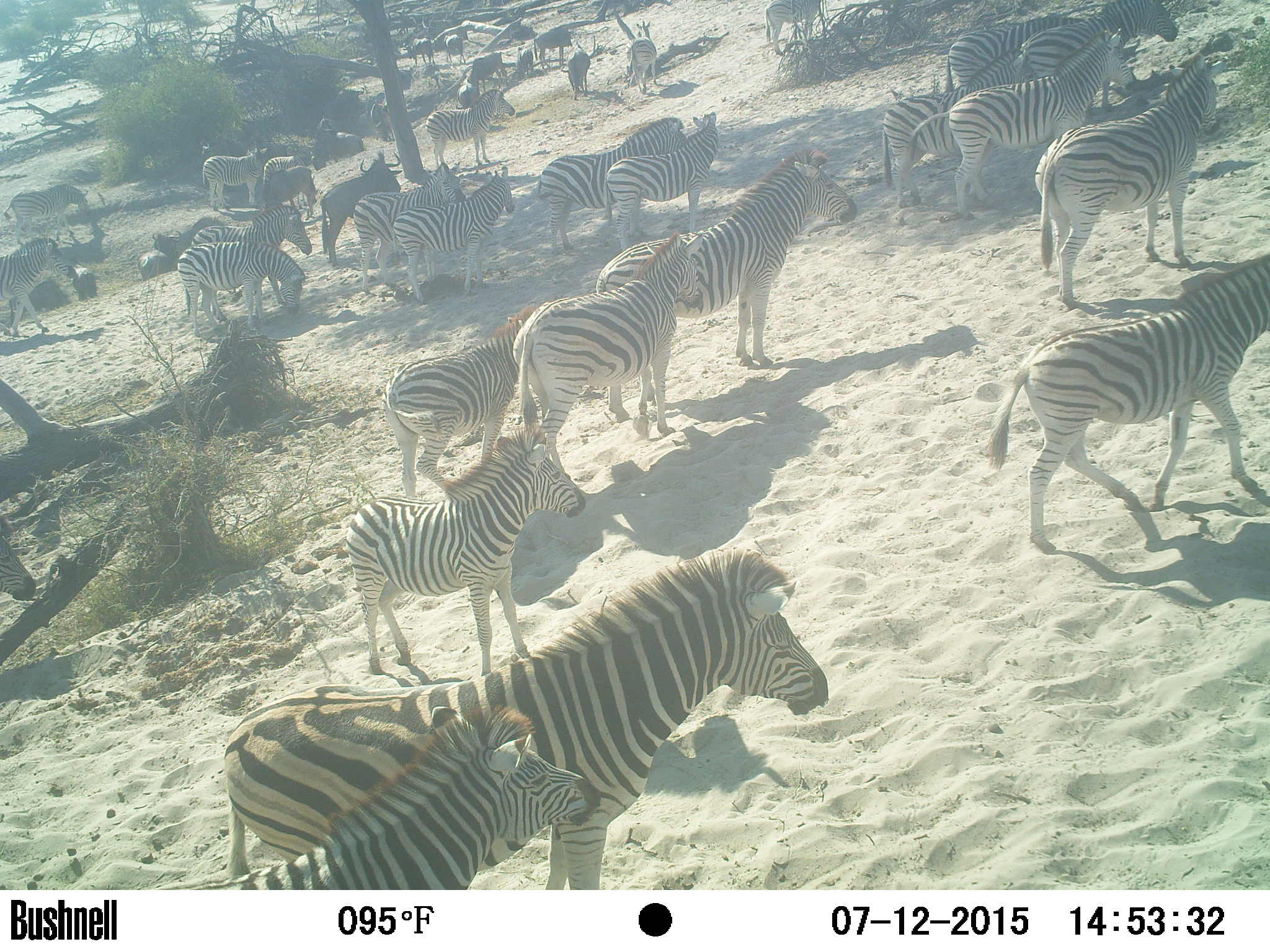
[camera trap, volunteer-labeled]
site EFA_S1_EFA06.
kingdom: Animalia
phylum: Chordata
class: Mammalia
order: Artiodactyla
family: Bovidae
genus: Connochaetes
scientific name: Connochaetes taurinus taurinus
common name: blue wildebeest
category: wildebeestblue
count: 11-50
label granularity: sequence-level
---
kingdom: Animalia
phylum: Chordata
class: Mammalia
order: Perissodactyla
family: Equidae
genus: Equus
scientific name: Equus quagga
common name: plains zebra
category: zebraplains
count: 11-50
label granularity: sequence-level